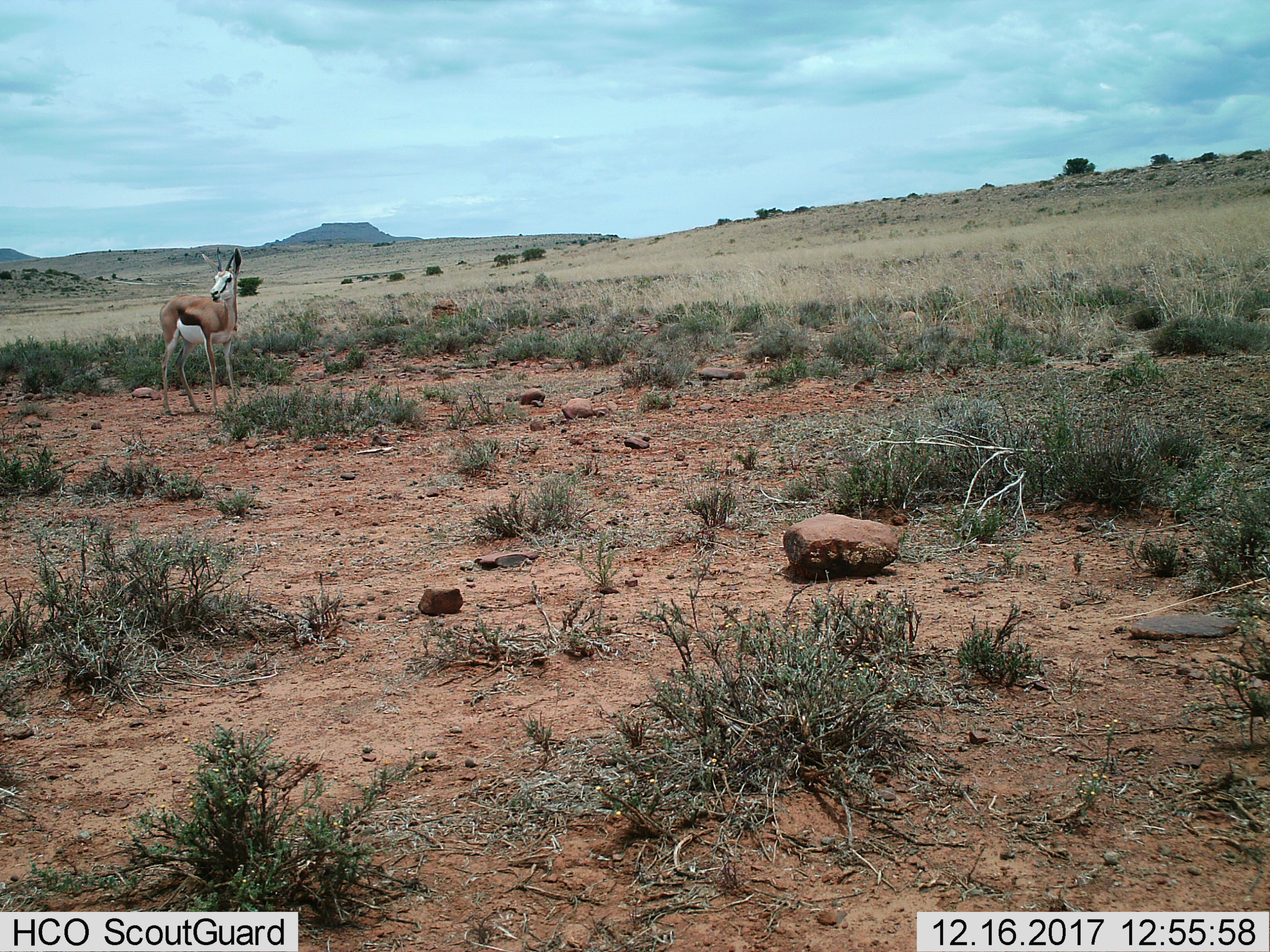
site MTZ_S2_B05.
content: unidentified animal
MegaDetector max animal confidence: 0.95